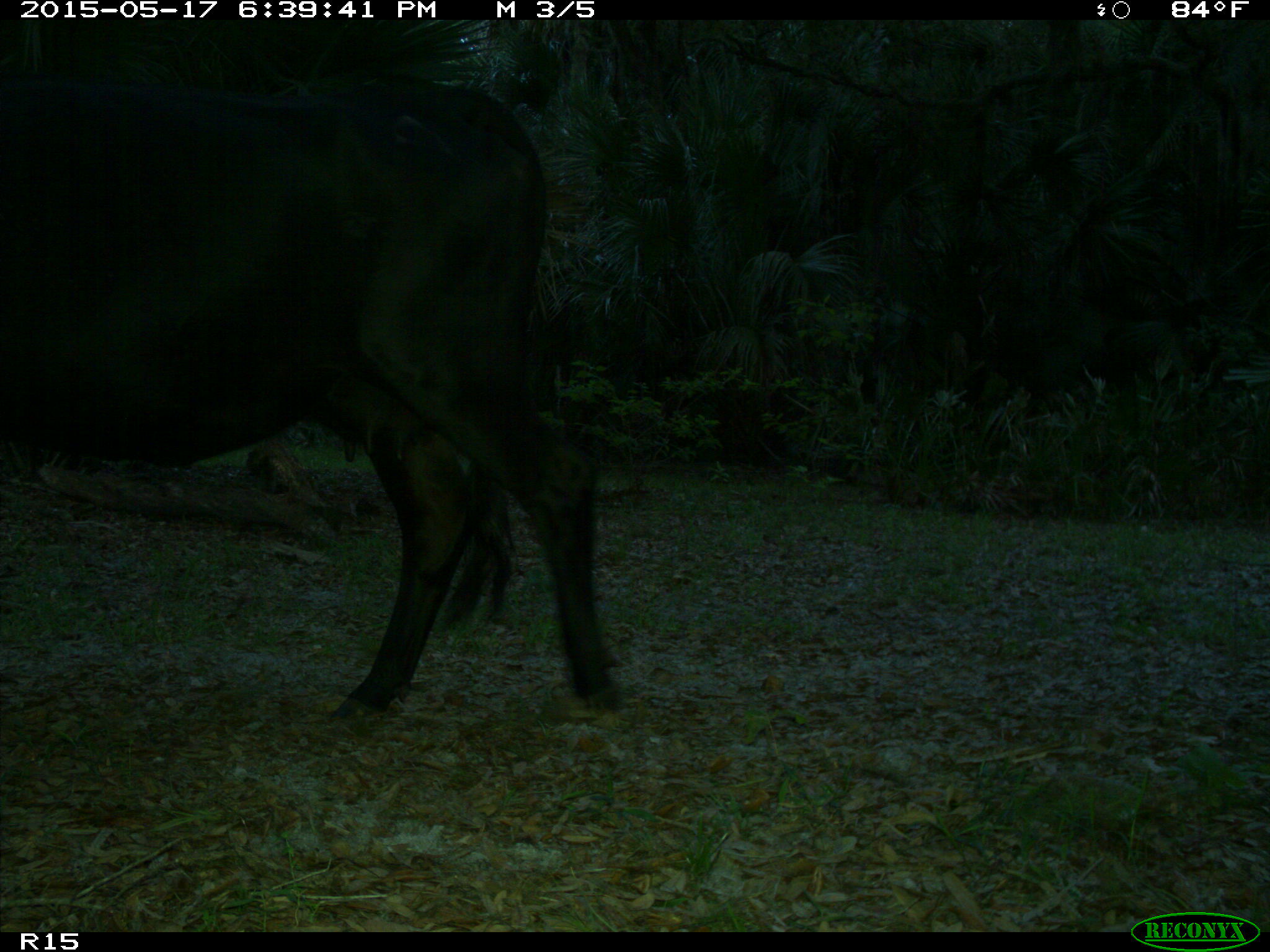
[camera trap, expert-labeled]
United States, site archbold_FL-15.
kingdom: Animalia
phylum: Chordata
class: Mammalia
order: Artiodactyla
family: Bovidae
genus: Bos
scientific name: Bos taurus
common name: domestic cow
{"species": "Bos taurus (domestic cow)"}